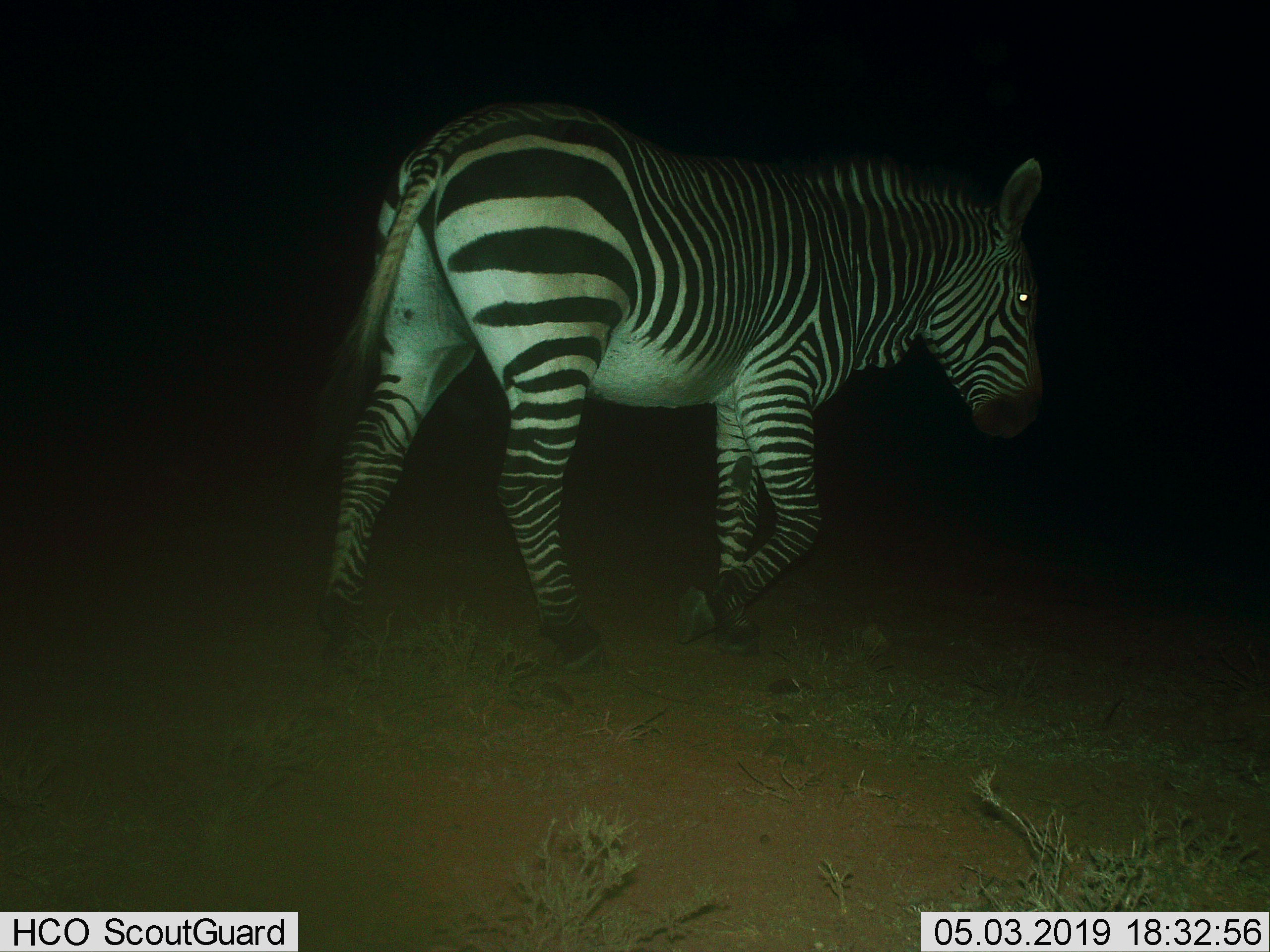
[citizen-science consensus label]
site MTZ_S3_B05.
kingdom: Animalia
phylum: Chordata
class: Mammalia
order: Perissodactyla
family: Equidae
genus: Equus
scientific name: Equus zebra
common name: mountain zebra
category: zebramountain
Zebramountain (mountain zebra) (Equus zebra), count 1. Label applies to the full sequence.